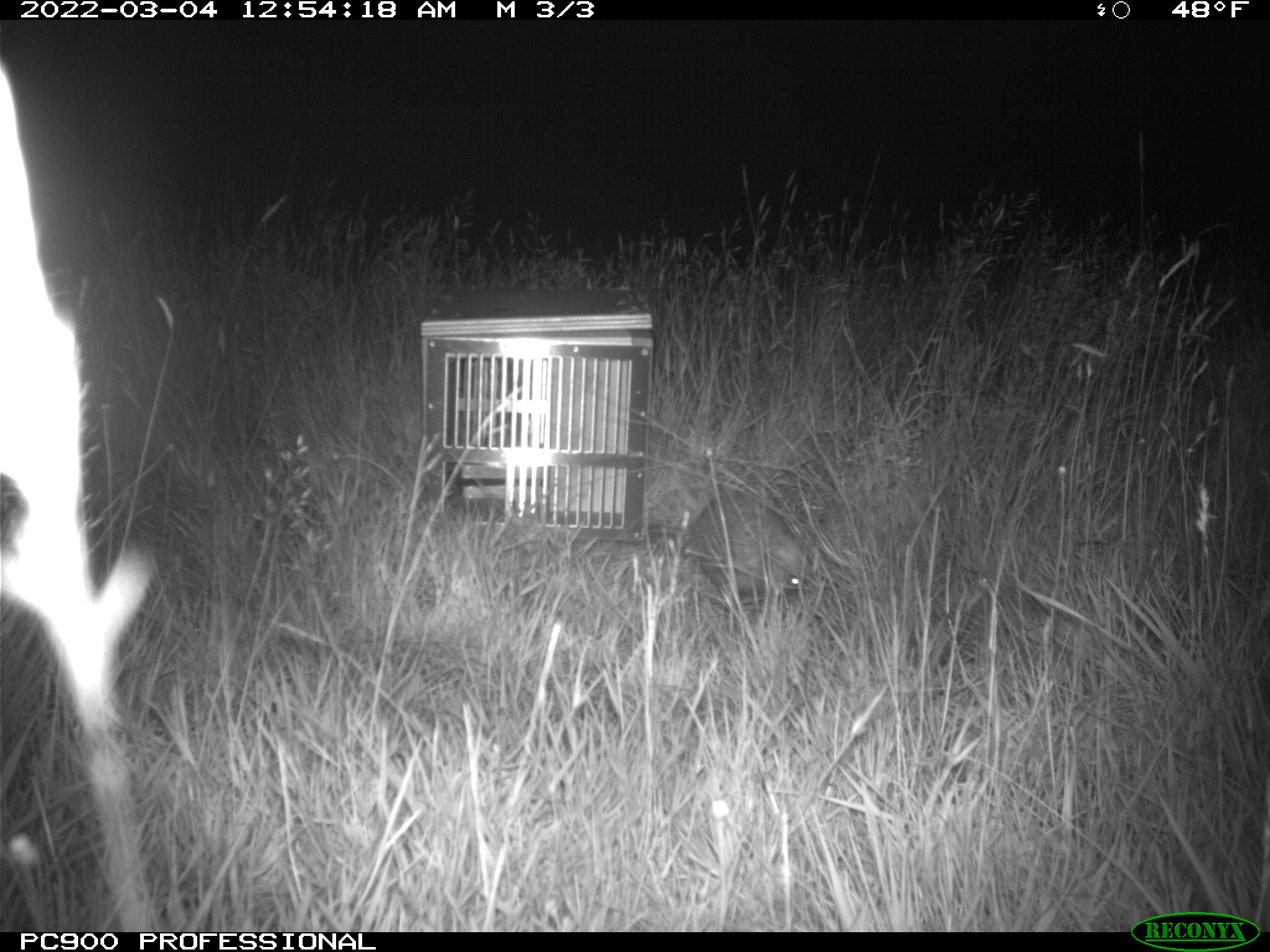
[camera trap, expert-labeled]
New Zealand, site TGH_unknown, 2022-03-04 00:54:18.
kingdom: Animalia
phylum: Chordata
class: Mammalia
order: Eulipotyphla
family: Erinaceidae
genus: Erinaceus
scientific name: Erinaceus europaeus europaeus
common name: european hedgehog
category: hedgehog